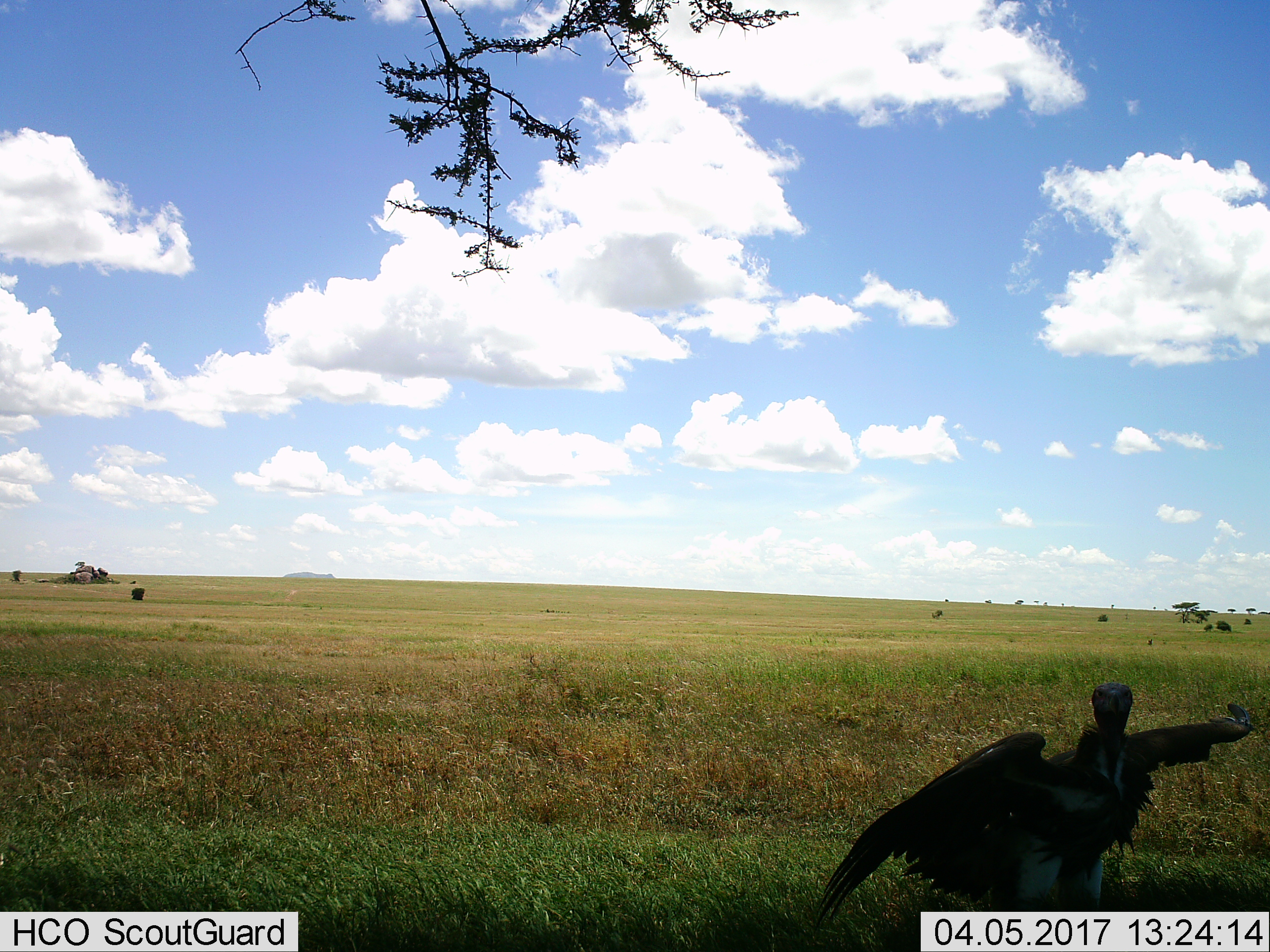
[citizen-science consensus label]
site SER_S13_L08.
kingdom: Animalia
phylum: Chordata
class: Aves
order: Accipitriformes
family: Accipitridae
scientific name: Accipitridae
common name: vulture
Vulture (Accipitridae), count 1. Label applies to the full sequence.